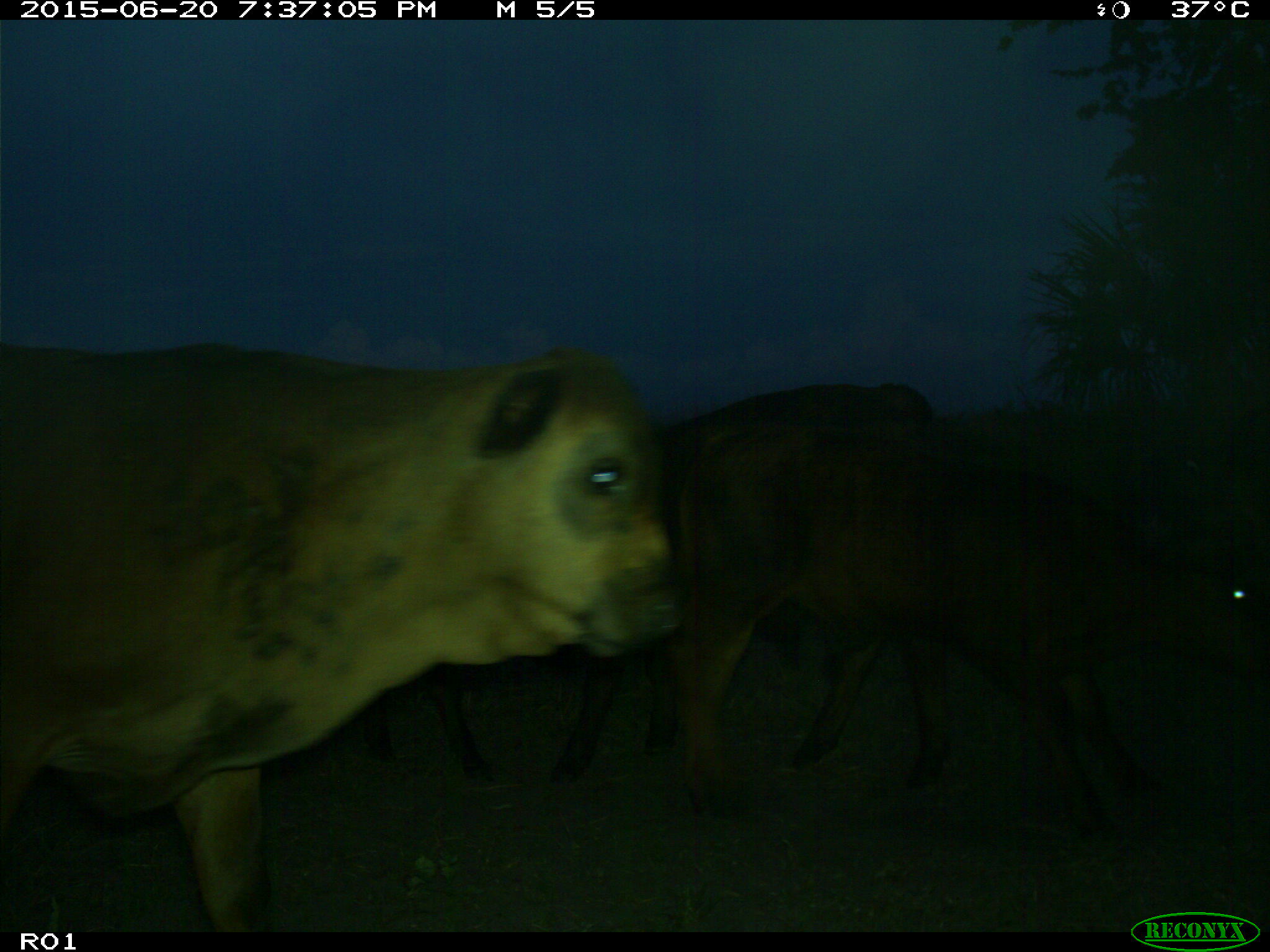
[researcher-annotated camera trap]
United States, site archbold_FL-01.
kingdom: Animalia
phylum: Chordata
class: Mammalia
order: Artiodactyla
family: Bovidae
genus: Bos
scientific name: Bos taurus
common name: domestic cow